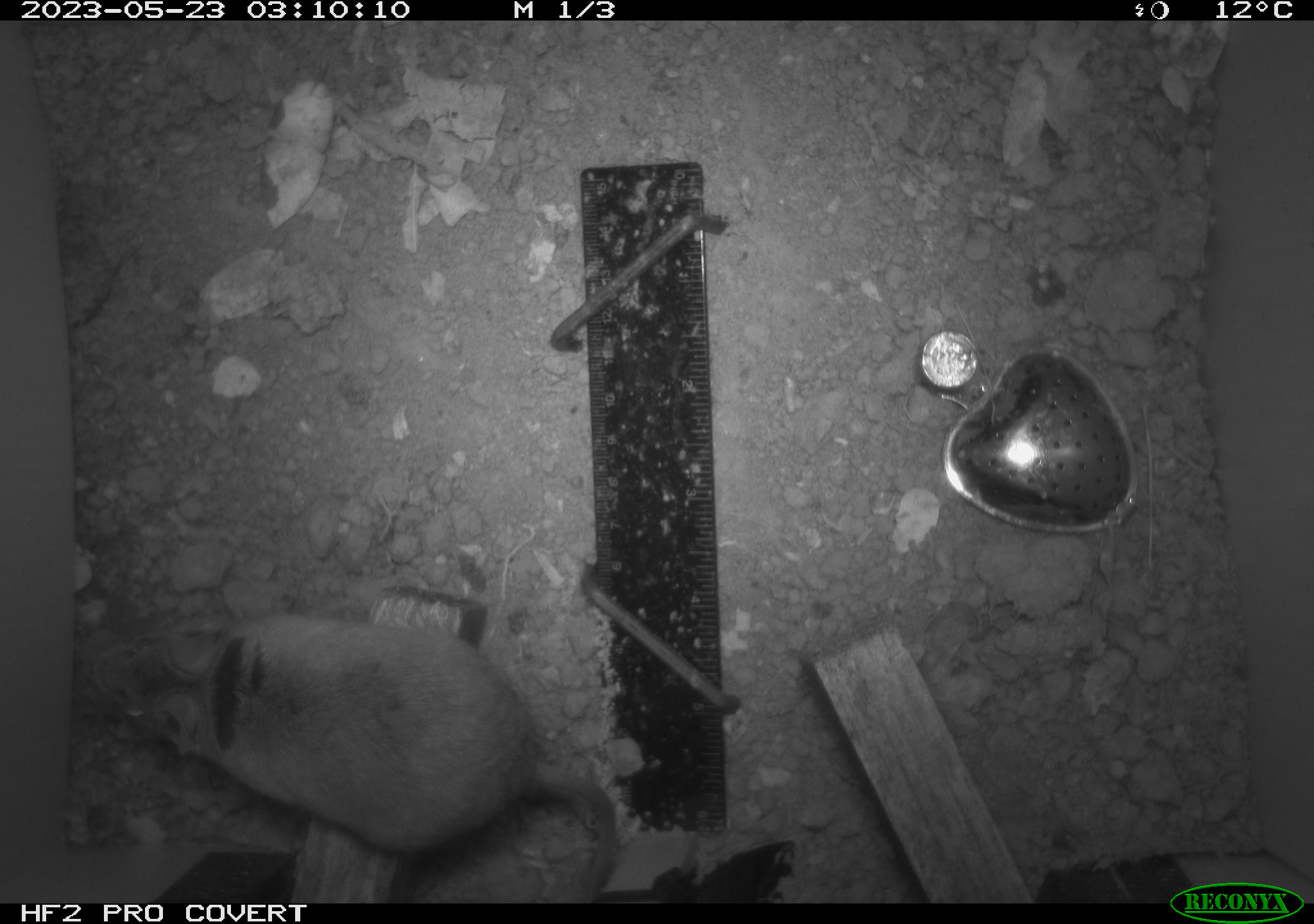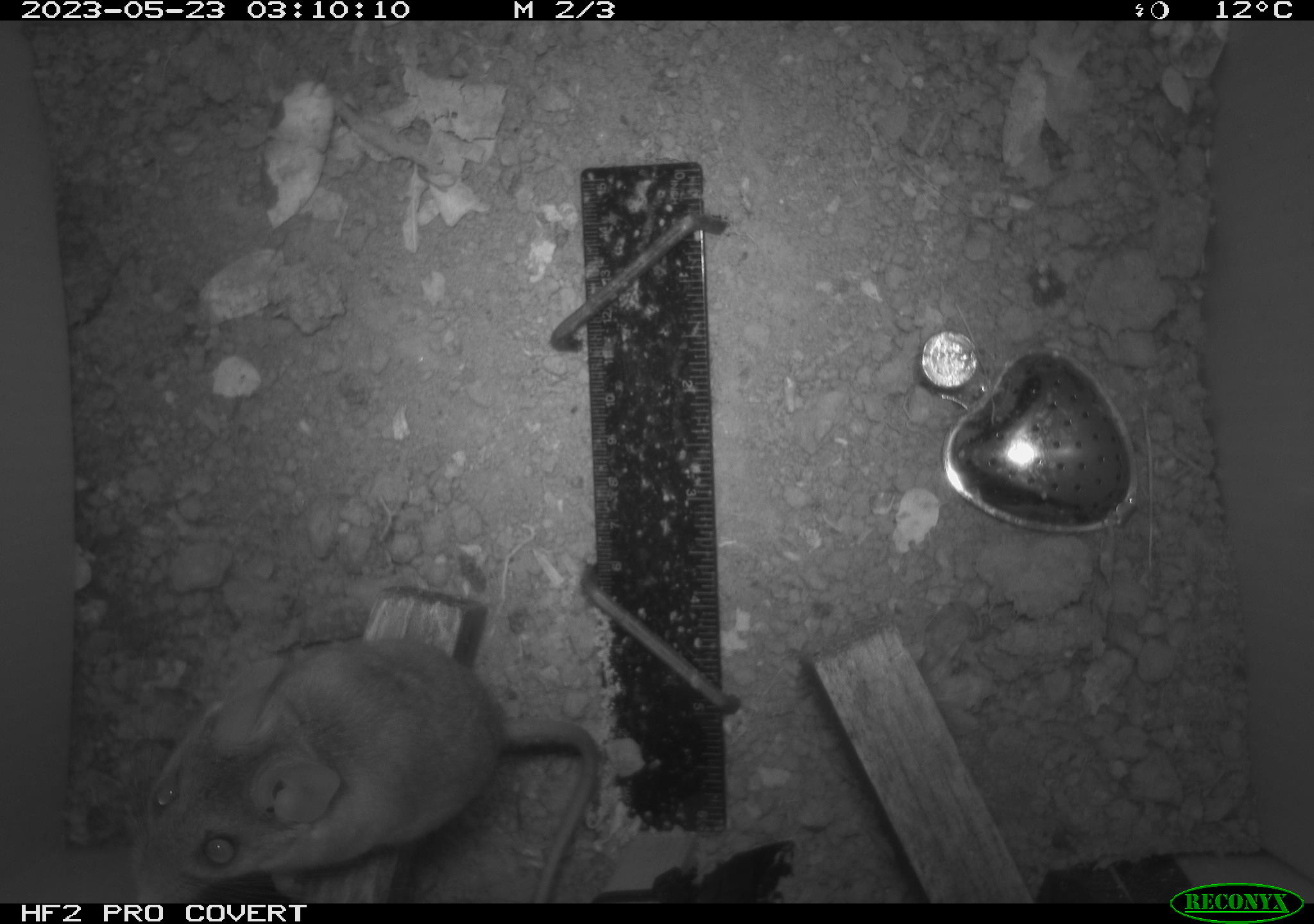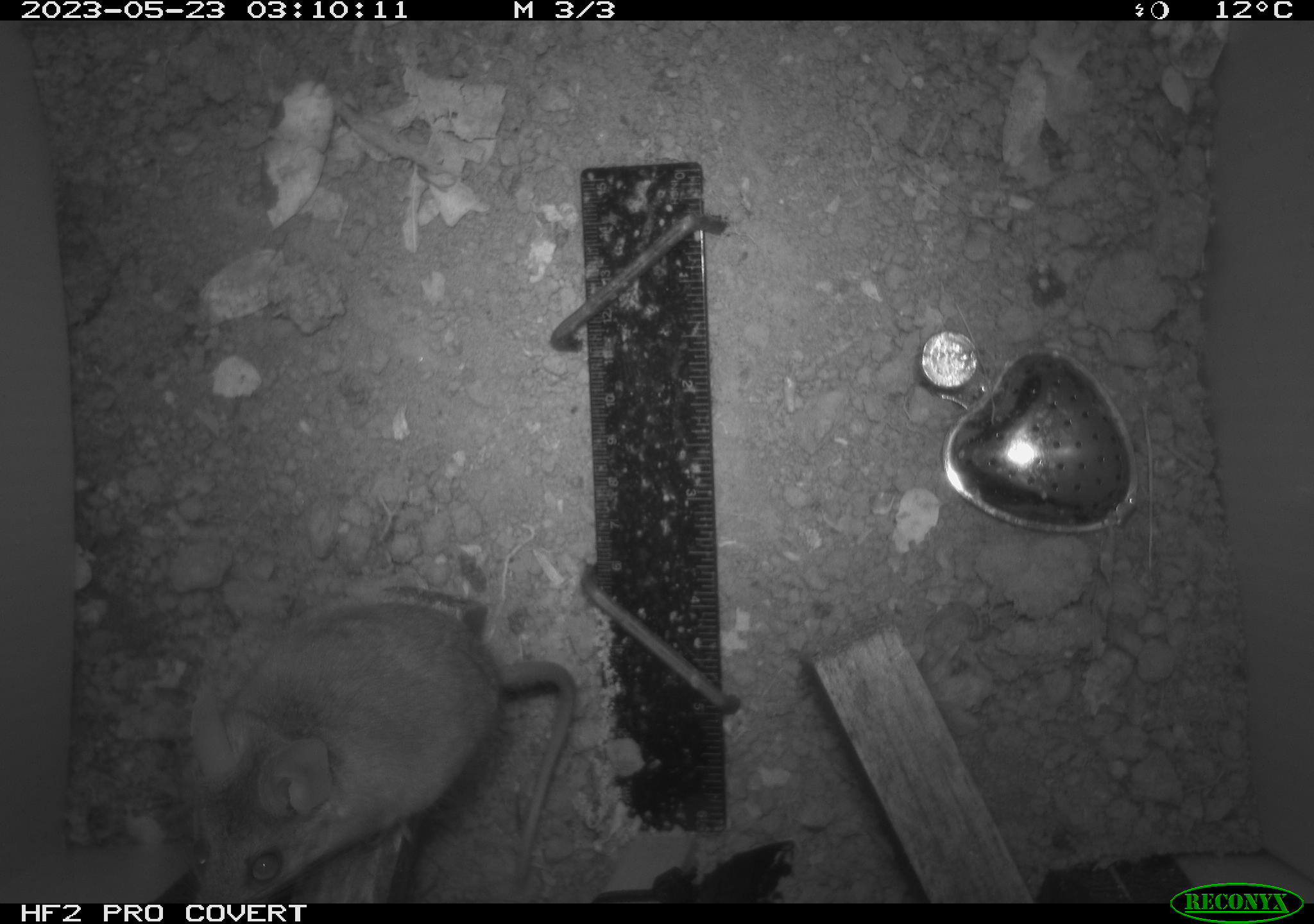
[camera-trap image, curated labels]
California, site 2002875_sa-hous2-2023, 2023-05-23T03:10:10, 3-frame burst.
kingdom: Animalia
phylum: Chordata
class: Mammalia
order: Rodentia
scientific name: Rodentia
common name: mouse species